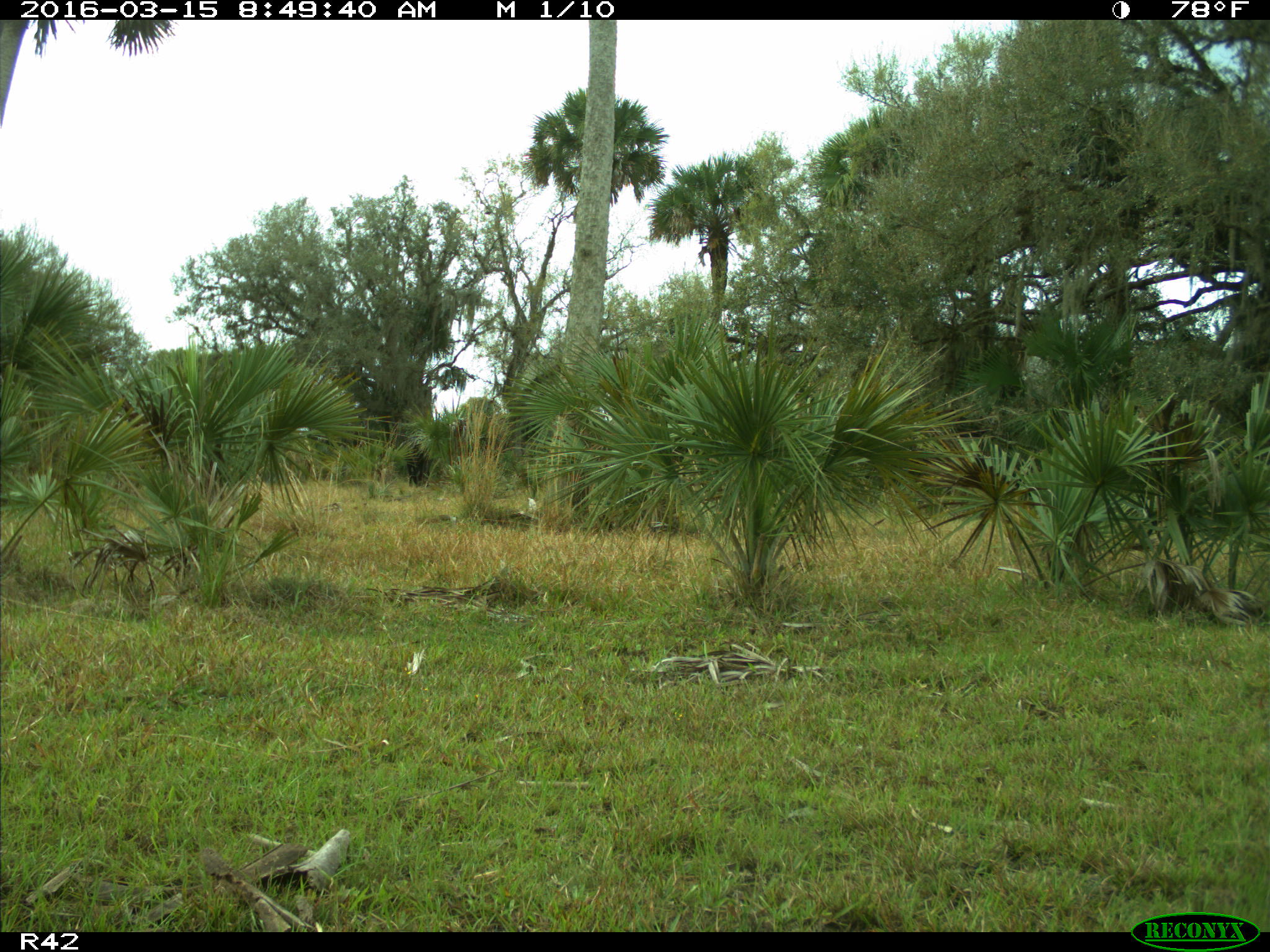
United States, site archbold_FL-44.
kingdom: Animalia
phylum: Chordata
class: Mammalia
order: Artiodactyla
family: Bovidae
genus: Bos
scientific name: Bos taurus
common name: domestic cow